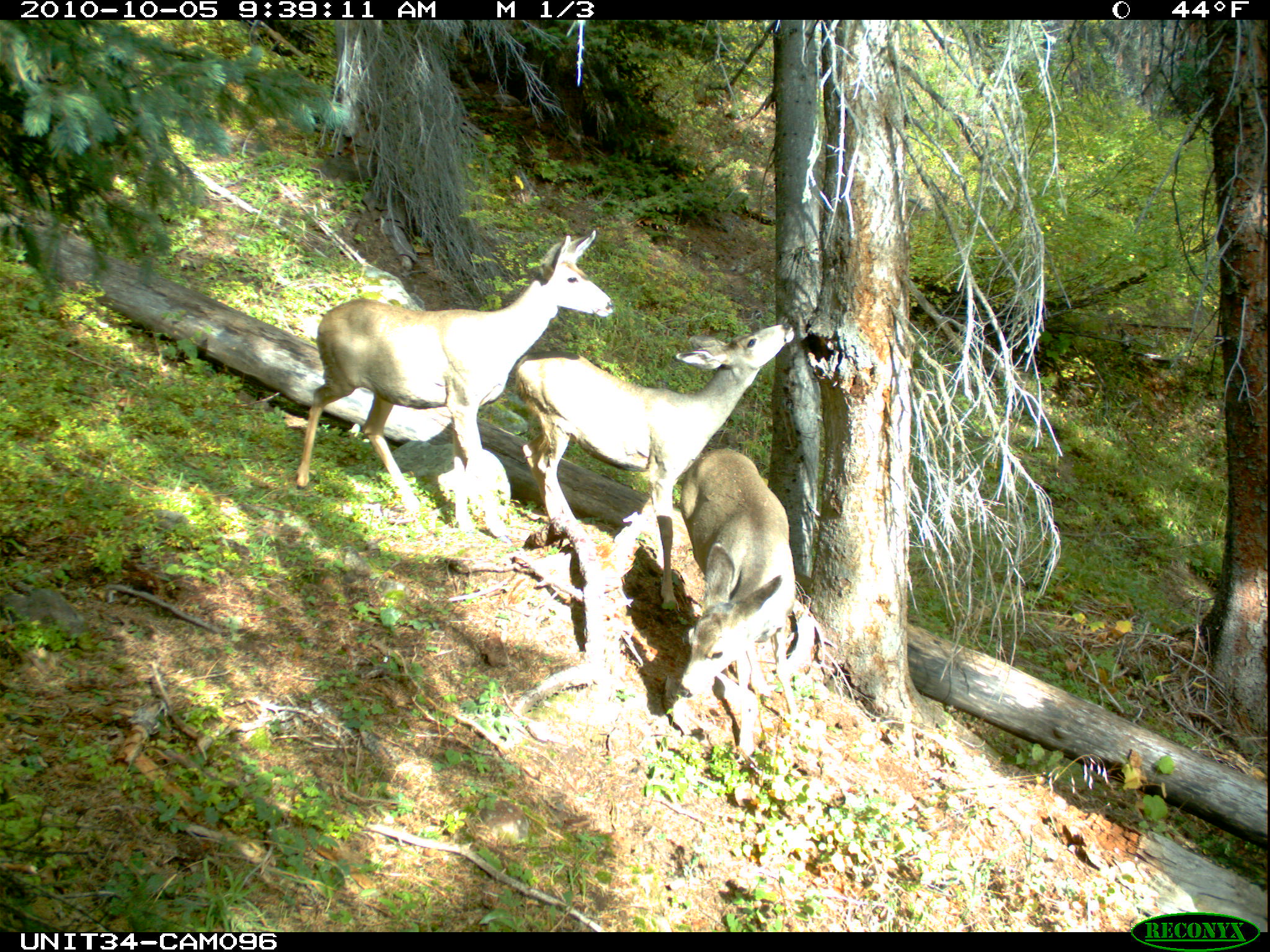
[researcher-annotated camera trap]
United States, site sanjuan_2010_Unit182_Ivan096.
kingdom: Animalia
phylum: Chordata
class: Mammalia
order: Artiodactyla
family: Cervidae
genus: Odocoileus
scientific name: Odocoileus hemionus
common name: mule deer